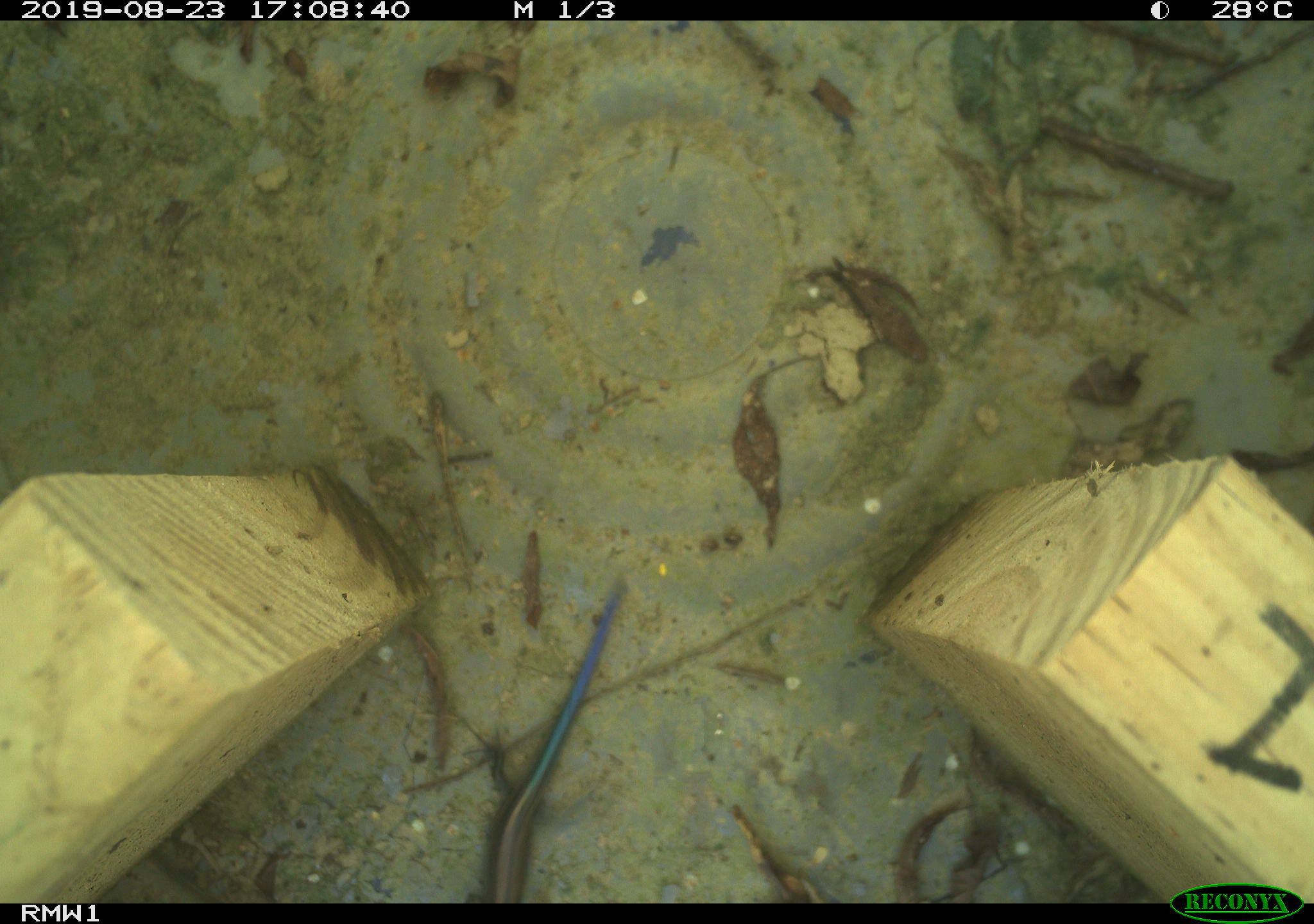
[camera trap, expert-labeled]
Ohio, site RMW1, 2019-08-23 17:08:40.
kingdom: Animalia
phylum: Chordata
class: Reptilia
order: Squamata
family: Scincidae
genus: Plestiodon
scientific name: Plestiodon fasciatus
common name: common five-lined skink